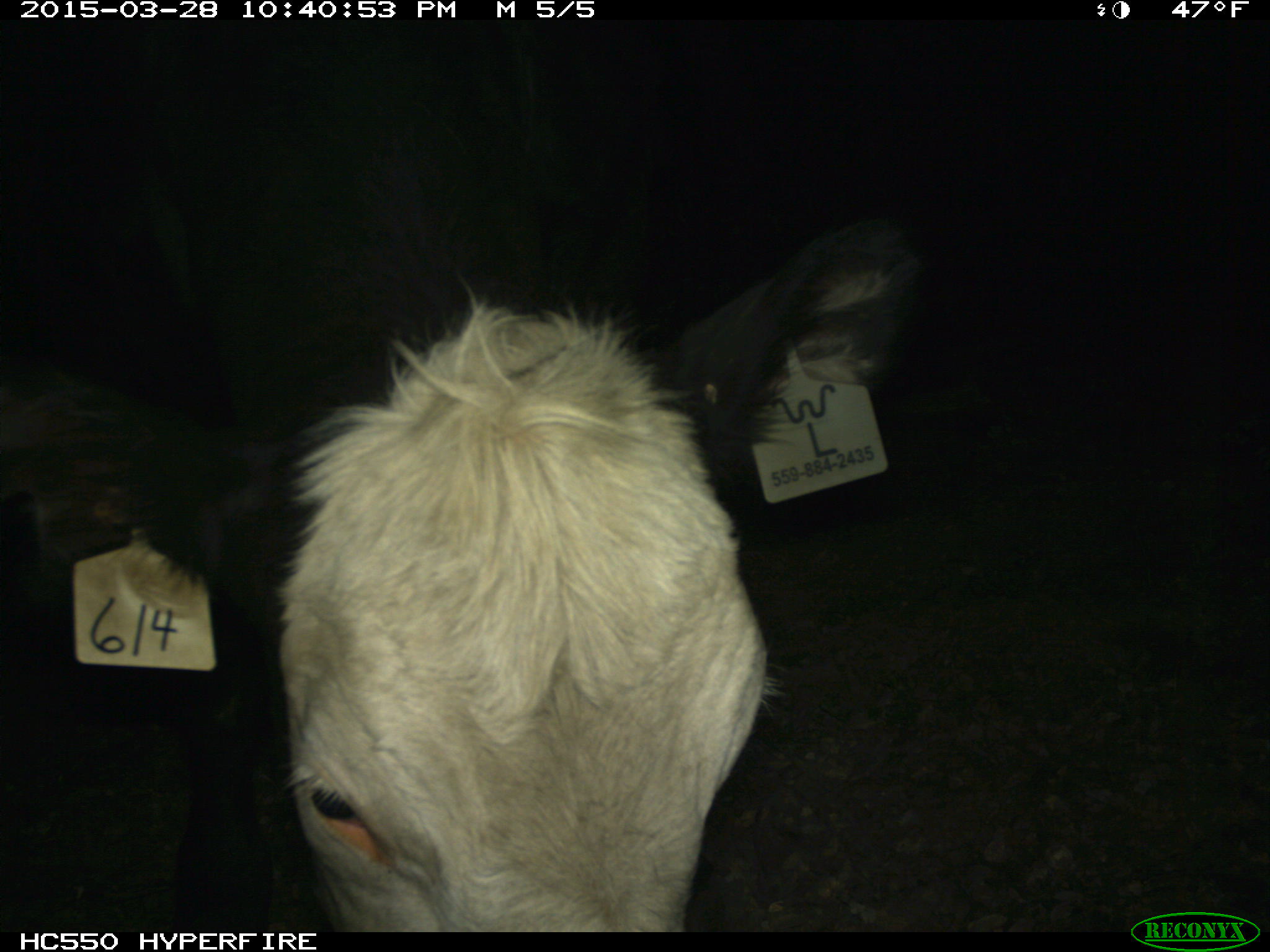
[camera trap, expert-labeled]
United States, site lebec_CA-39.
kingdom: Animalia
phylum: Chordata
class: Mammalia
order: Artiodactyla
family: Bovidae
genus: Bos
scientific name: Bos taurus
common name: domestic cow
Bos taurus (domestic cow).